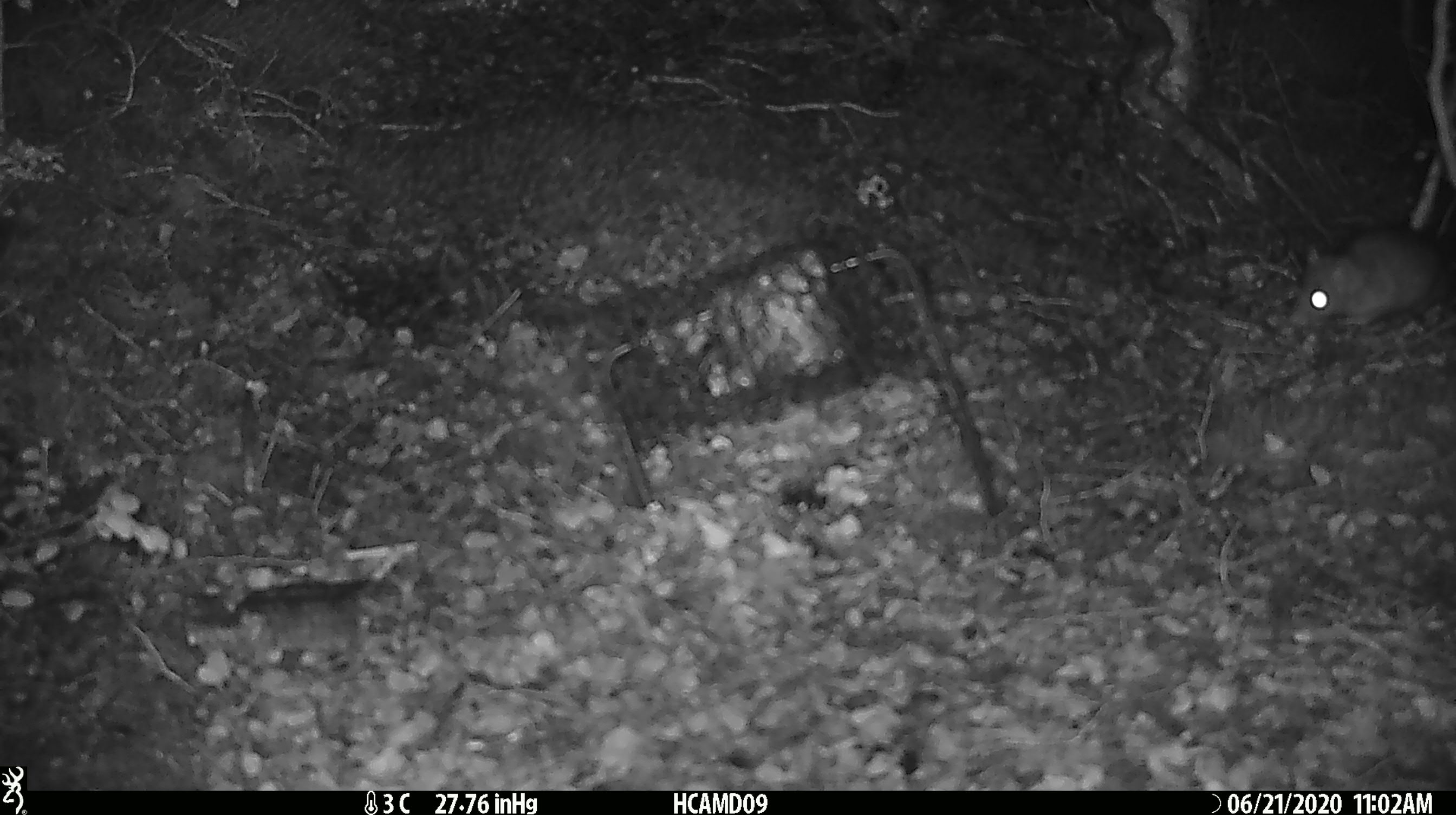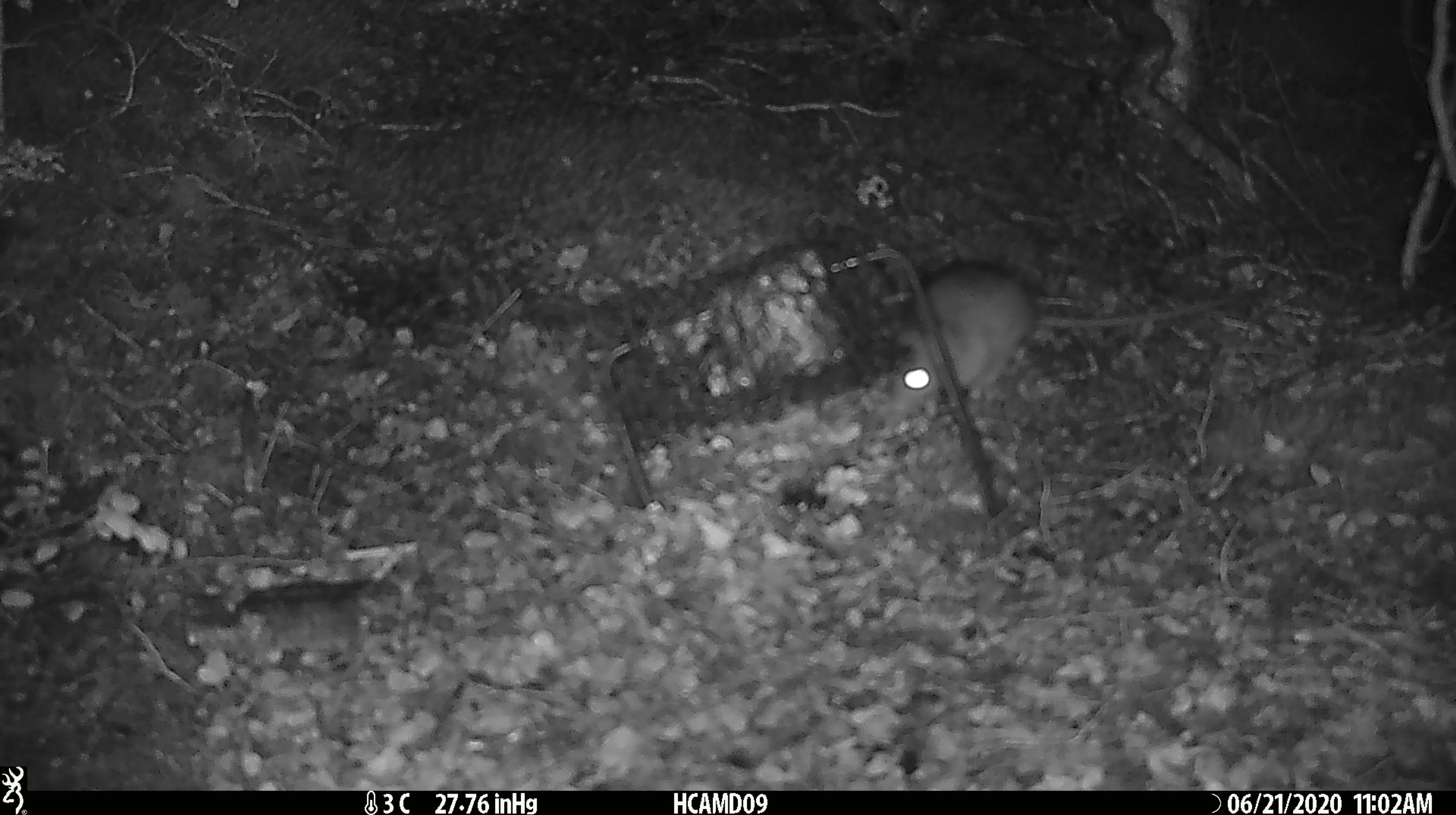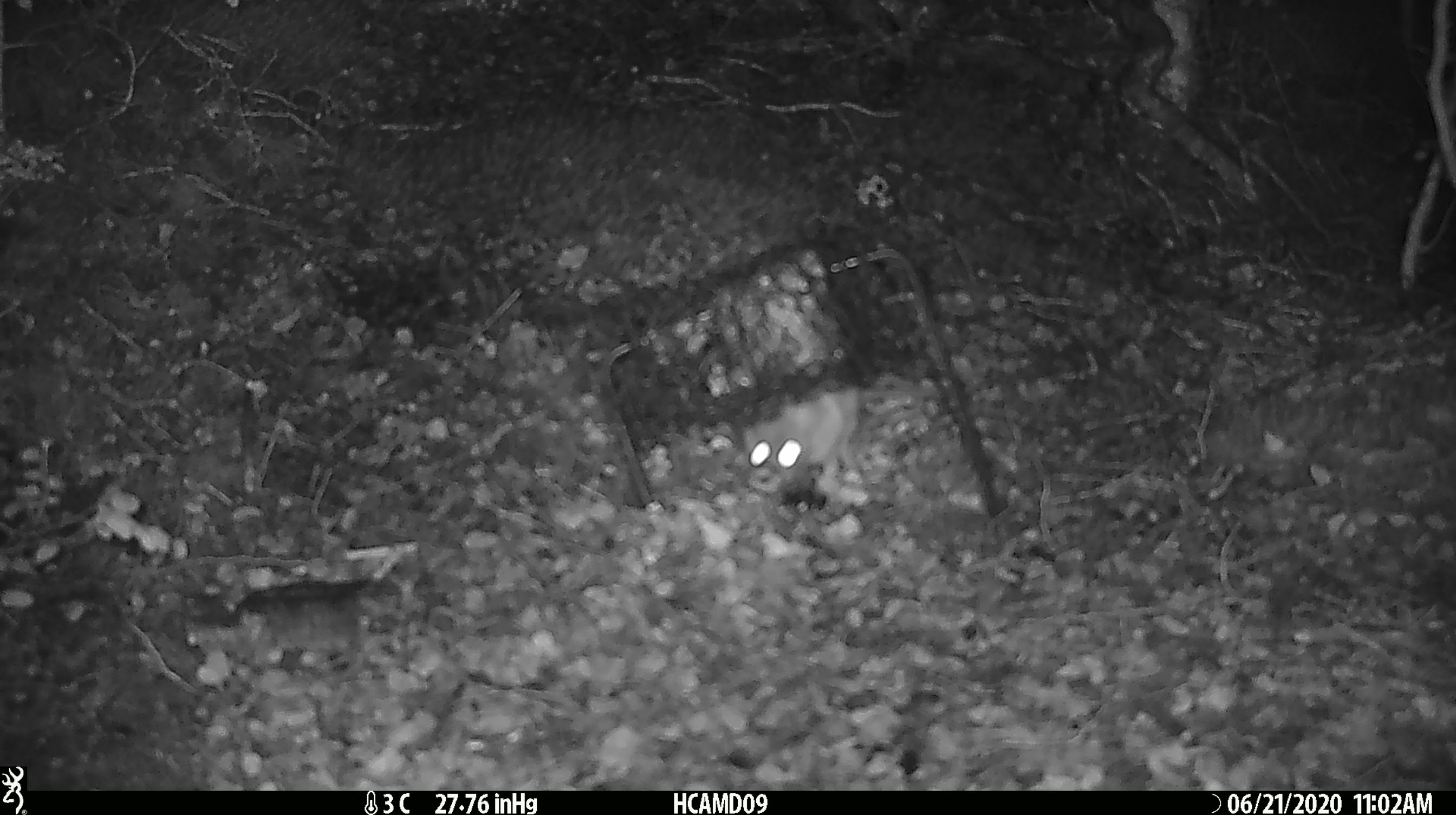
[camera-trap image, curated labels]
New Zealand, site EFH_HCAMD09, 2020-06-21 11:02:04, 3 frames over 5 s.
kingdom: Animalia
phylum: Chordata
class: Mammalia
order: Rodentia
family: Muridae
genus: Rattus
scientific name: Rattus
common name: rat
Rat (Rattus).